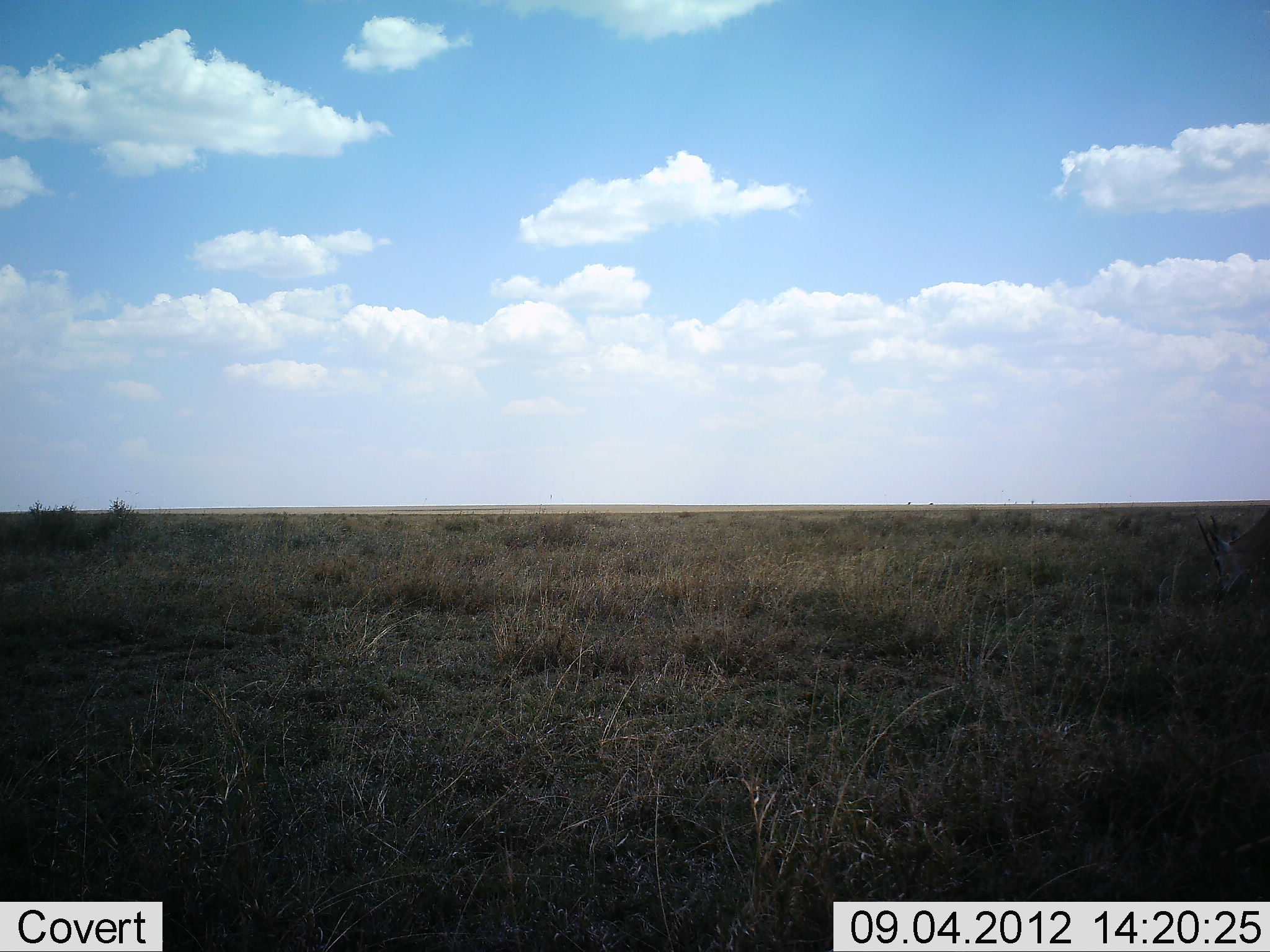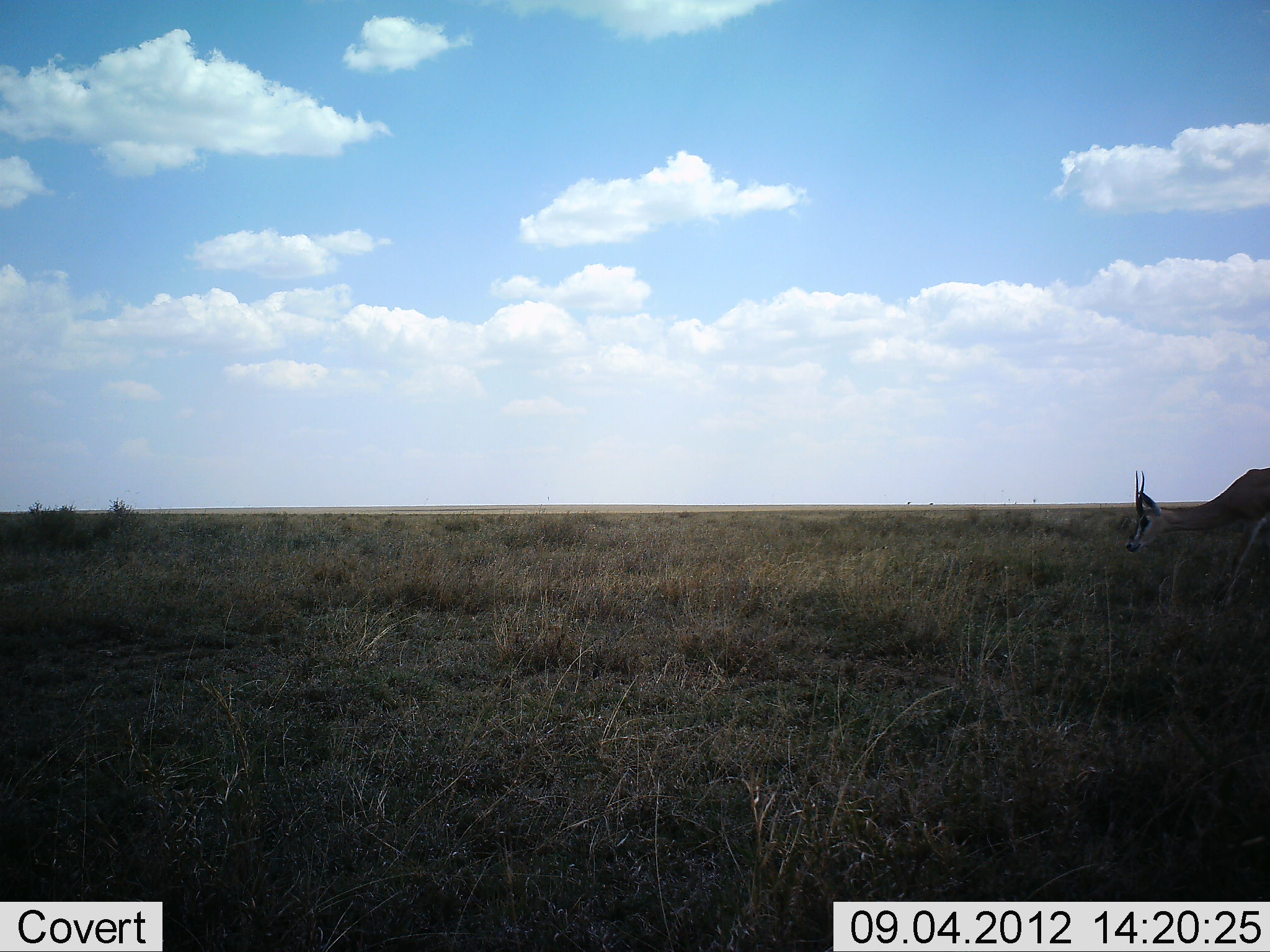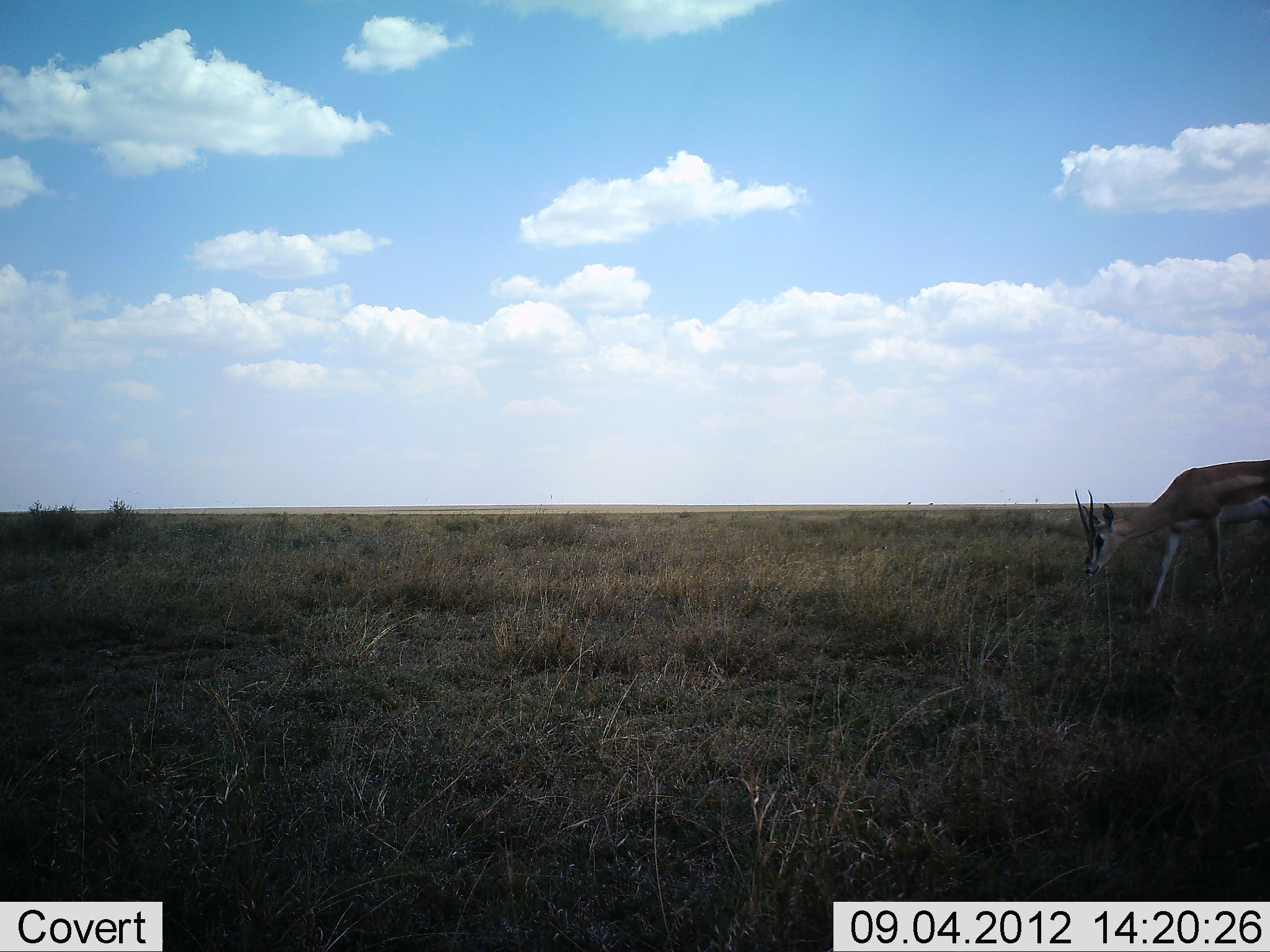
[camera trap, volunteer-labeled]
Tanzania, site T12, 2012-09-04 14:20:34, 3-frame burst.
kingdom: Animalia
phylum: Chordata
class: Mammalia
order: Artiodactyla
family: Bovidae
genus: Eudorcas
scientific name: Eudorcas thomsonii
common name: thomson's gazelle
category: gazellethomsons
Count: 1.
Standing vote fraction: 10%.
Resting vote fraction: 0%.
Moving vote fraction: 80%.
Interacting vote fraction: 0%.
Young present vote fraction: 0%.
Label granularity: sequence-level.